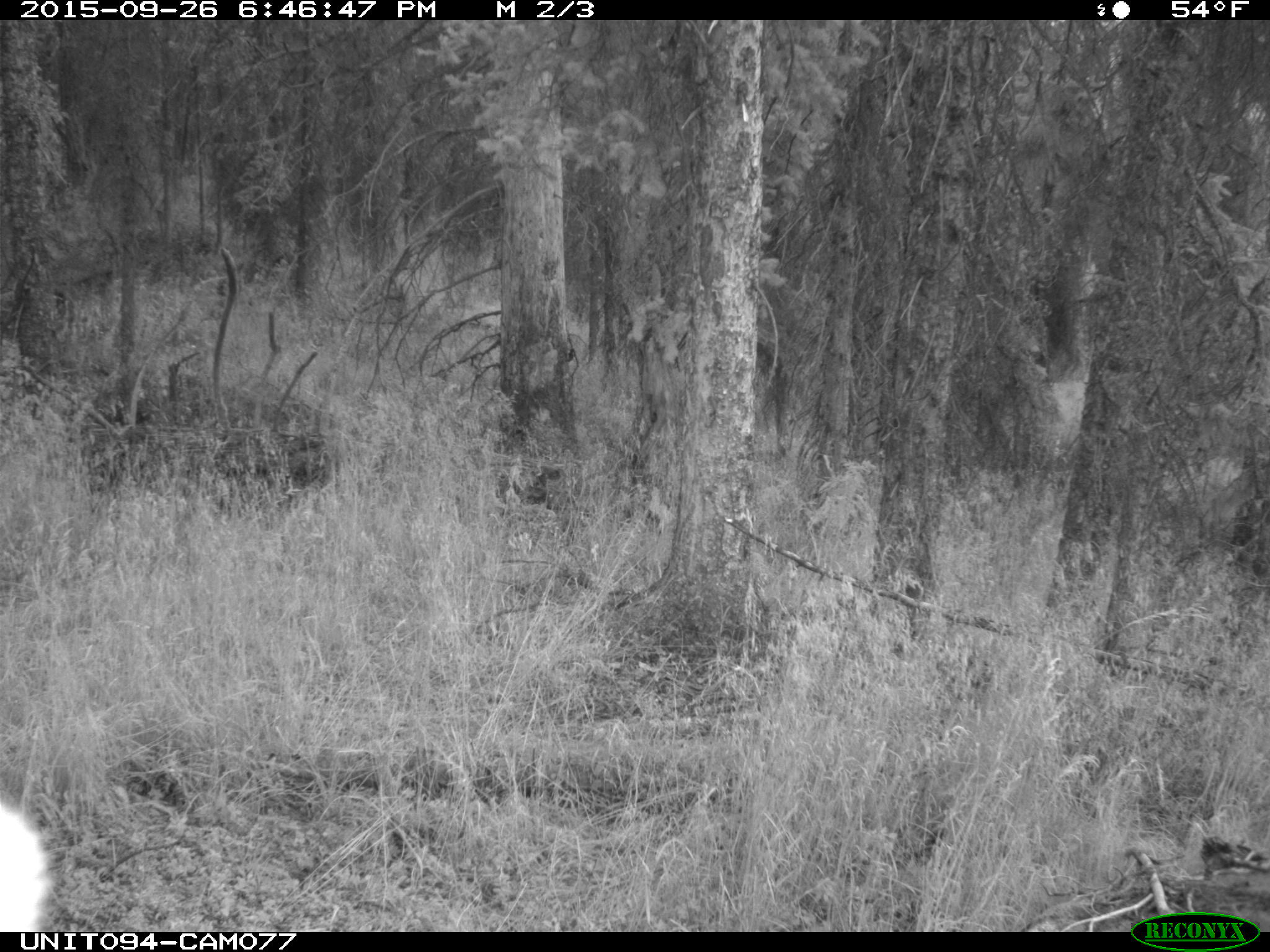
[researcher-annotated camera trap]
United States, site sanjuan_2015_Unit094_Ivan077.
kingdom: Animalia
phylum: Chordata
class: Mammalia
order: Artiodactyla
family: Cervidae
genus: Cervus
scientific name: Cervus elaphus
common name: red deer